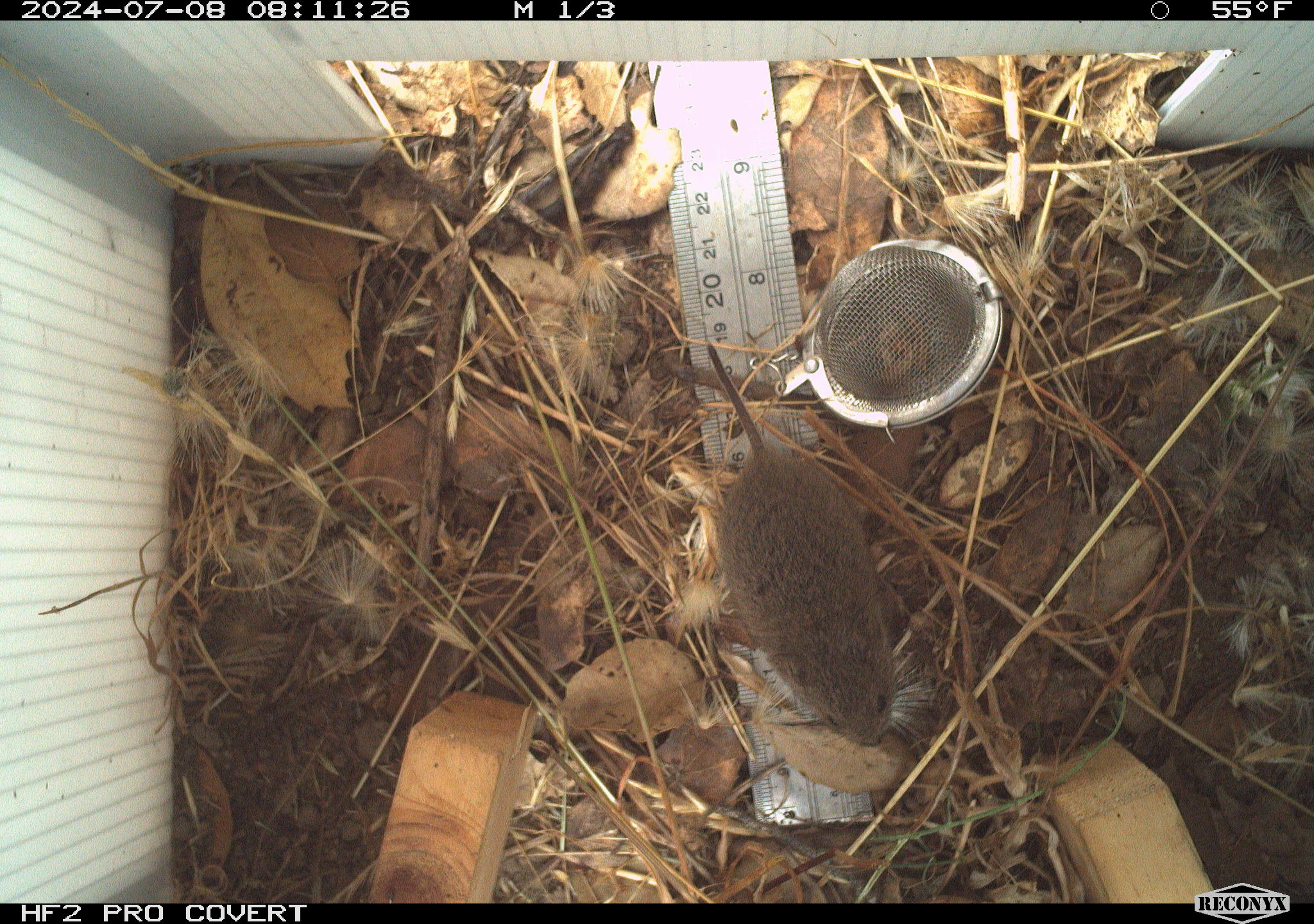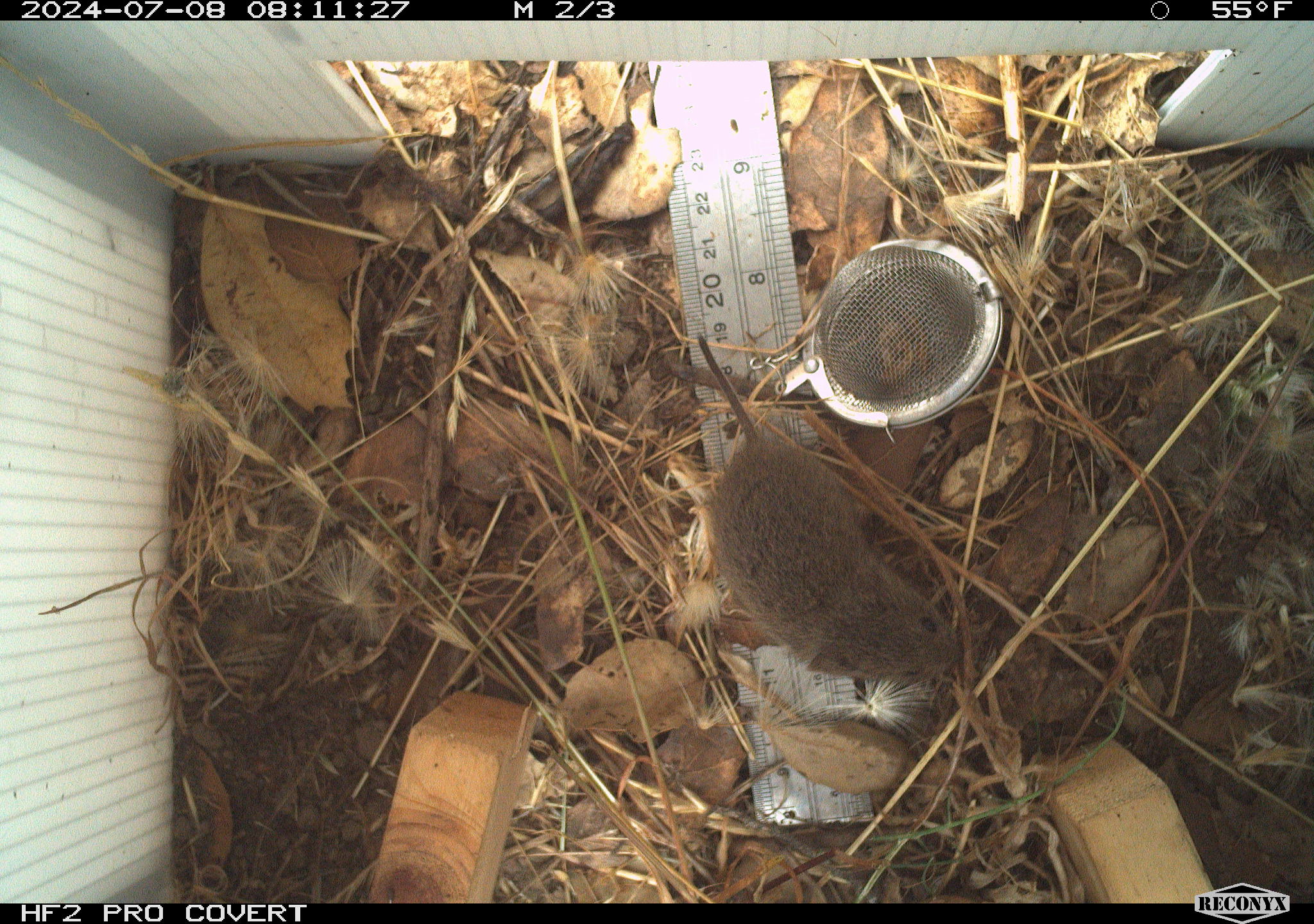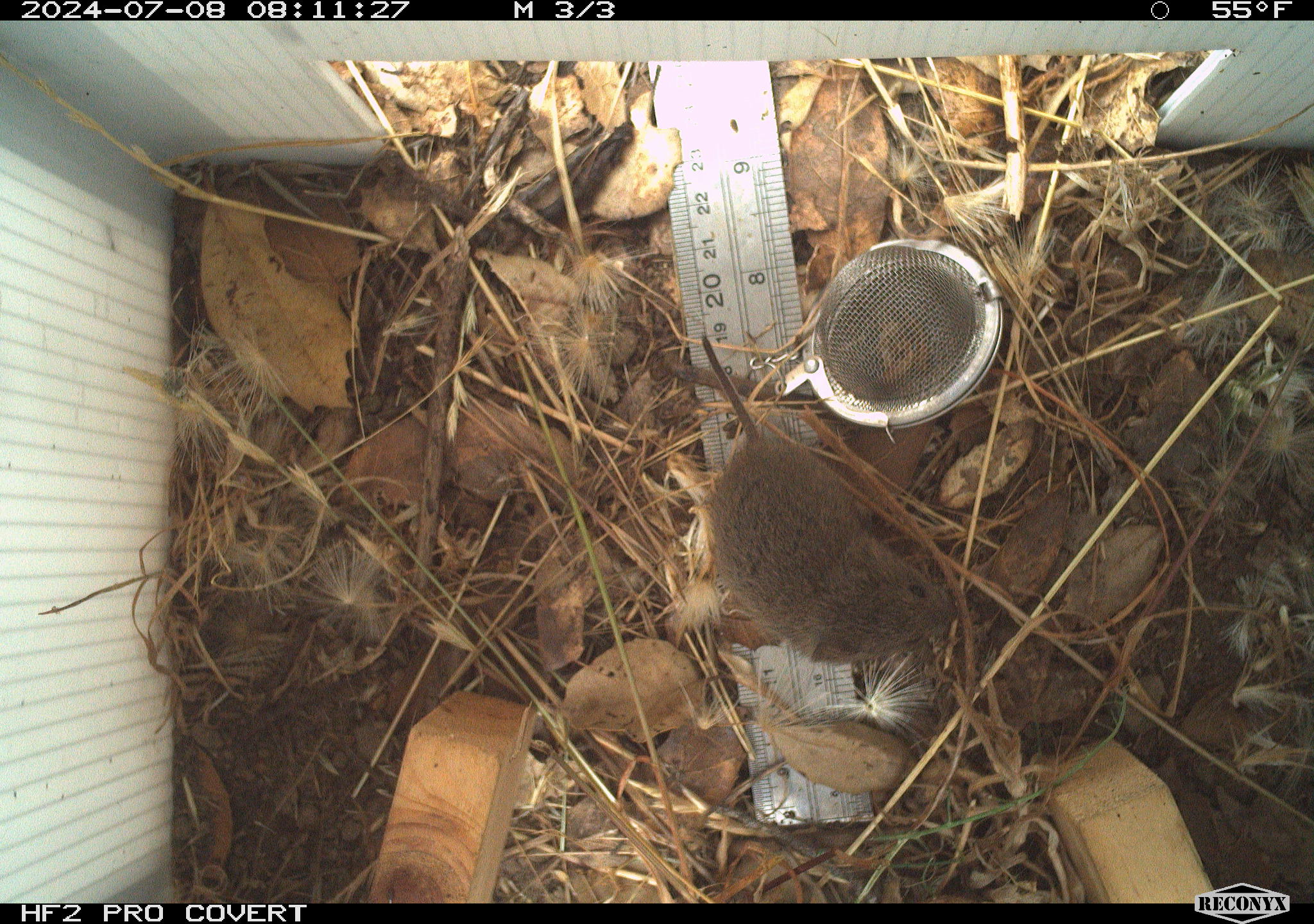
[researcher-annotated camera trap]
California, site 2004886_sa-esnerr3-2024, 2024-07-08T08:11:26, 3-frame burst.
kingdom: Animalia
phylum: Chordata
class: Mammalia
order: Rodentia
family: Cricetidae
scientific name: Cricetidae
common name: hamsters, voles, lemmings, and allies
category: cricetidae family